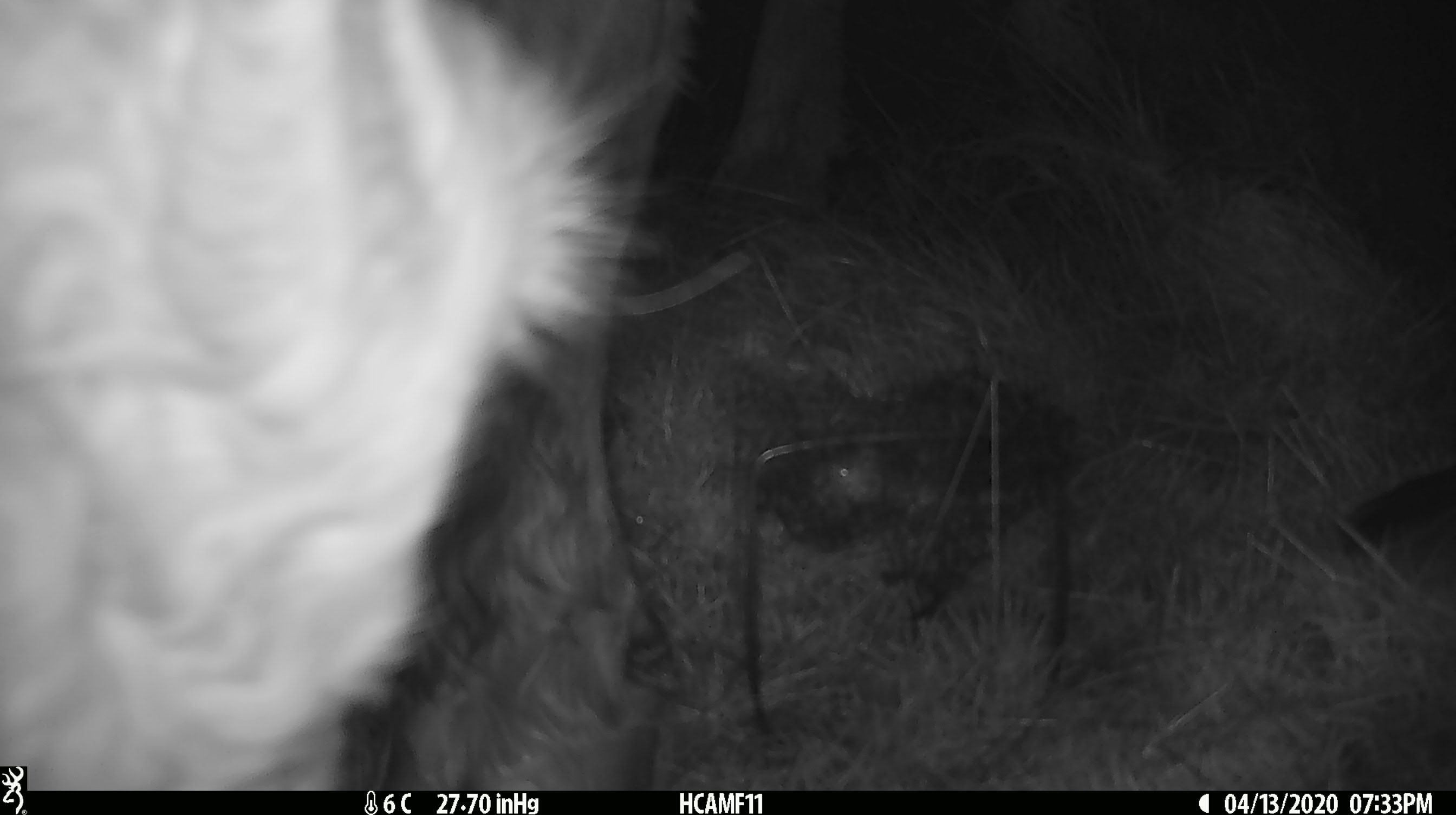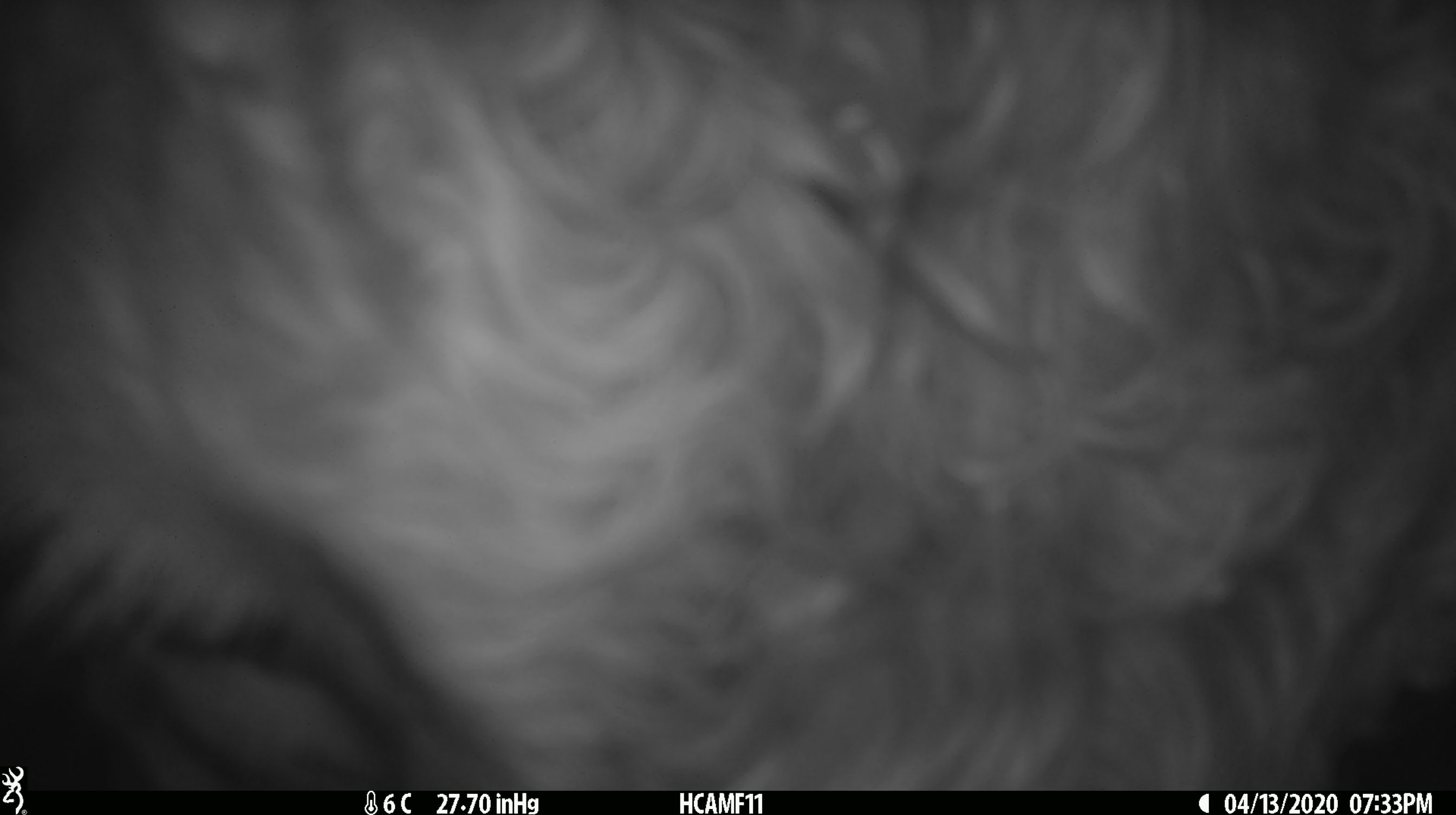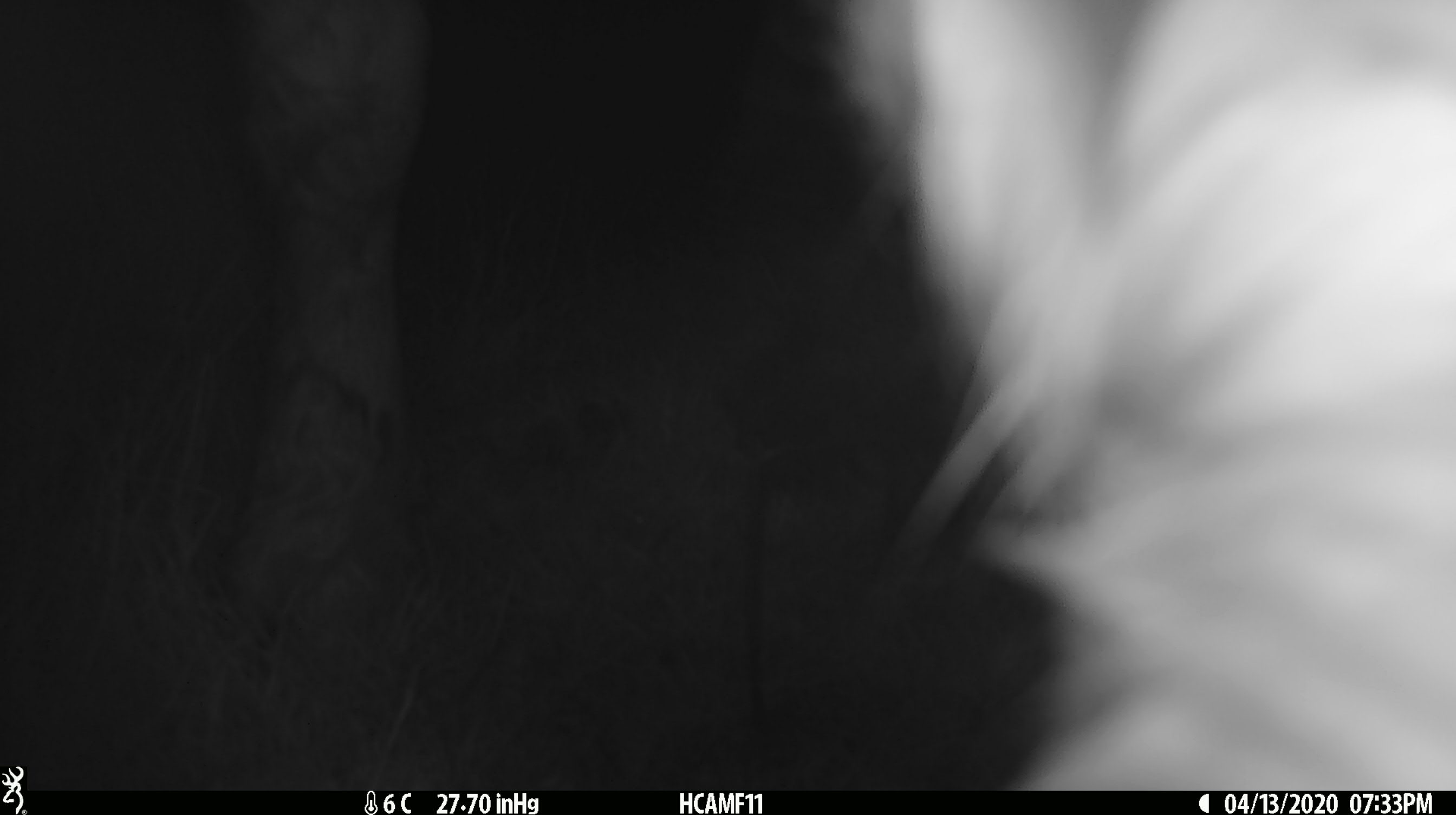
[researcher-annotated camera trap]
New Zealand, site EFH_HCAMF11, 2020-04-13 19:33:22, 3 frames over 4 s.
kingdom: Animalia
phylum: Chordata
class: Mammalia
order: Artiodactyla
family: Bovidae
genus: Bos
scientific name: Bos taurus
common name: domestic cow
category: cow